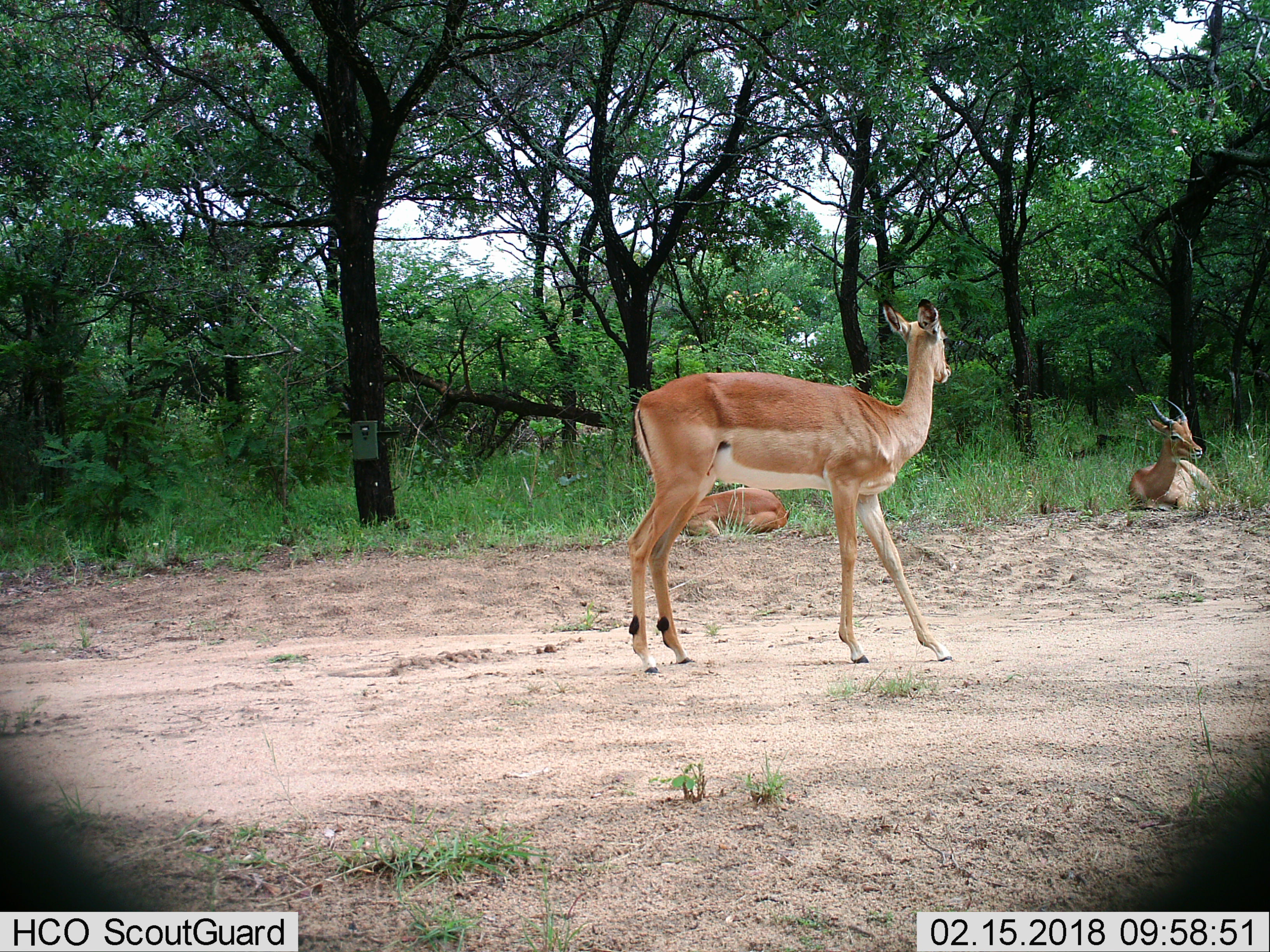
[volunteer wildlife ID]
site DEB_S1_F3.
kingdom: Animalia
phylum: Chordata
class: Mammalia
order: Artiodactyla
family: Bovidae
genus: Aepyceros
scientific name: Aepyceros melampus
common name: impala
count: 3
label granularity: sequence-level